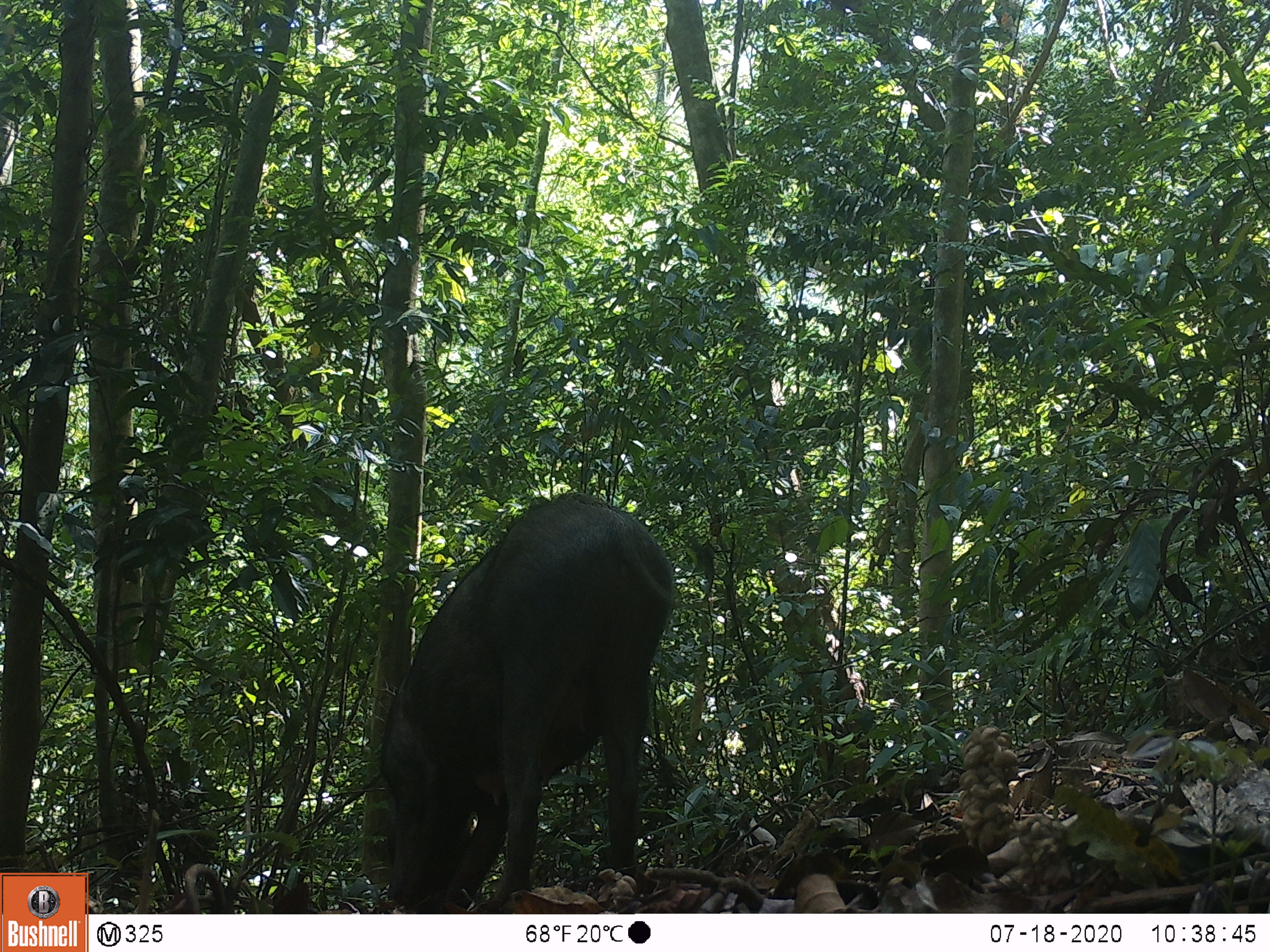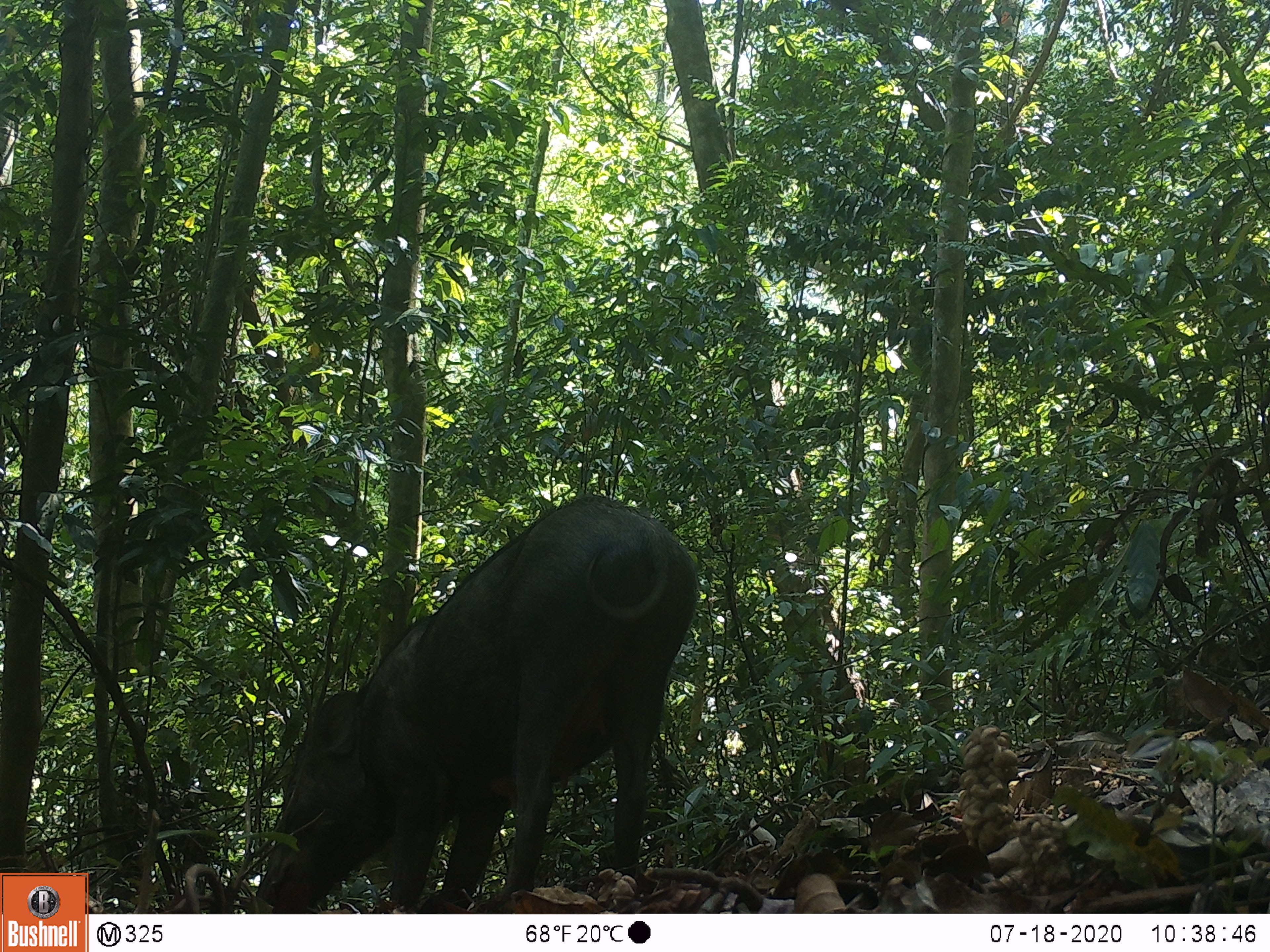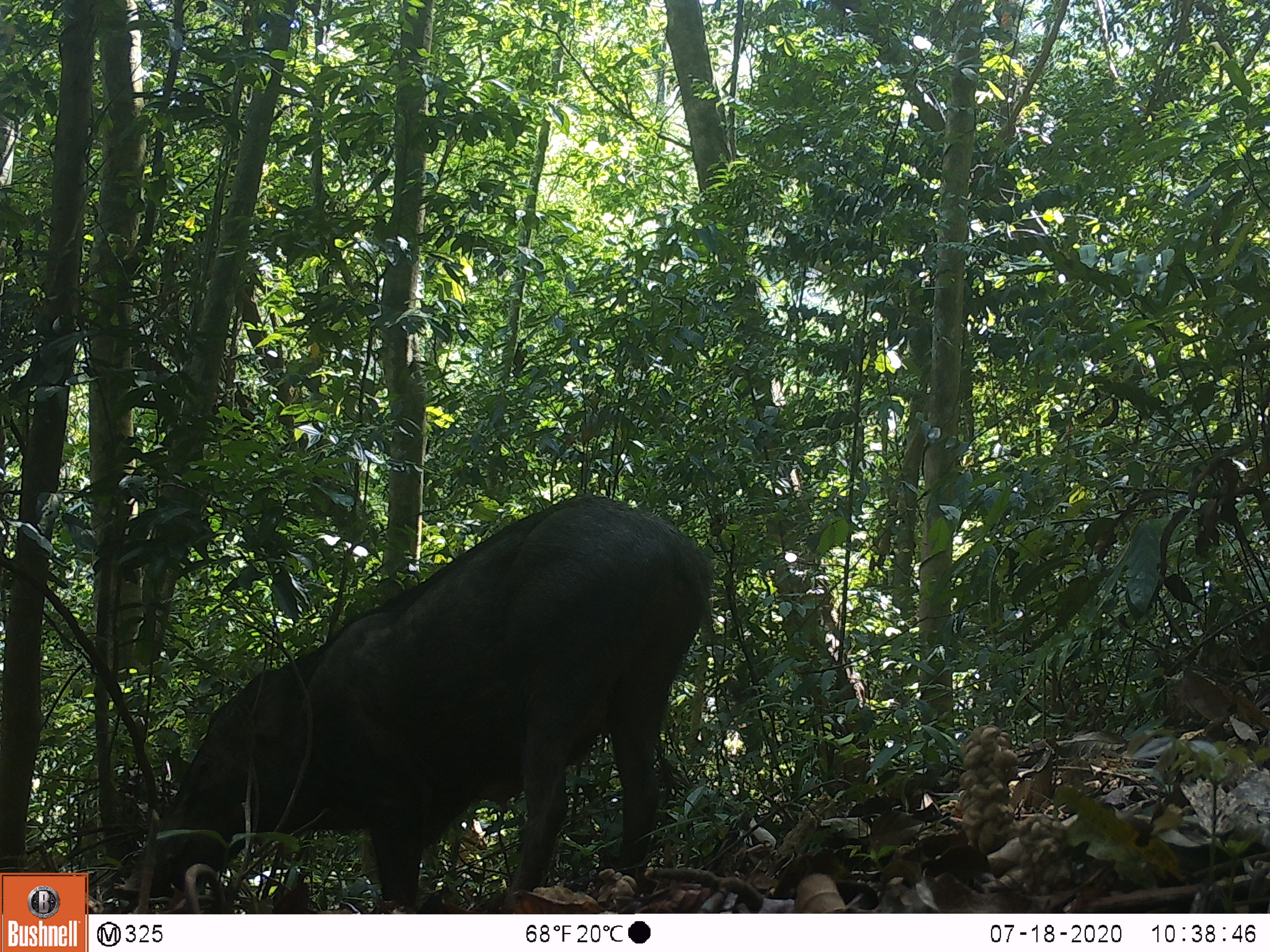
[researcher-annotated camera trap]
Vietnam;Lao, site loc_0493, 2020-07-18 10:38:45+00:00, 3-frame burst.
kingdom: Animalia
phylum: Chordata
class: Mammalia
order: Artiodactyla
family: Suidae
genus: Sus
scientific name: Sus scrofa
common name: eurasian wild pig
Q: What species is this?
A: Eurasian wild pig (Sus scrofa).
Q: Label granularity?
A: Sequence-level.